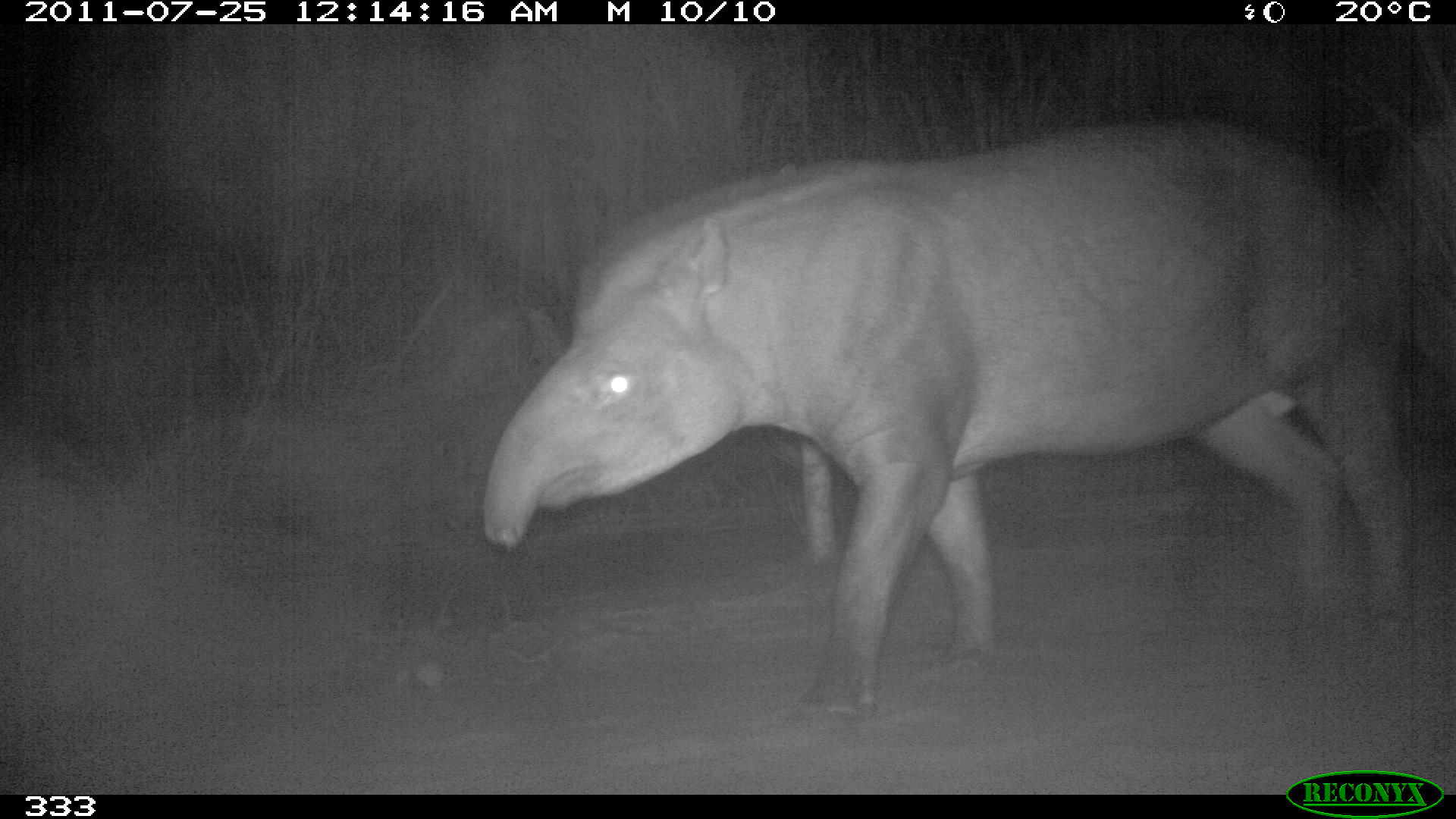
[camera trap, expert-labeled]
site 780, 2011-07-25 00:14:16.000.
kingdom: Animalia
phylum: Chordata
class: Mammalia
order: Perissodactyla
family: Tapiridae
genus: Tapirus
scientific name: Tapirus terrestris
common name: south american tapir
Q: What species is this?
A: Tapirus terrestris (south american tapir).